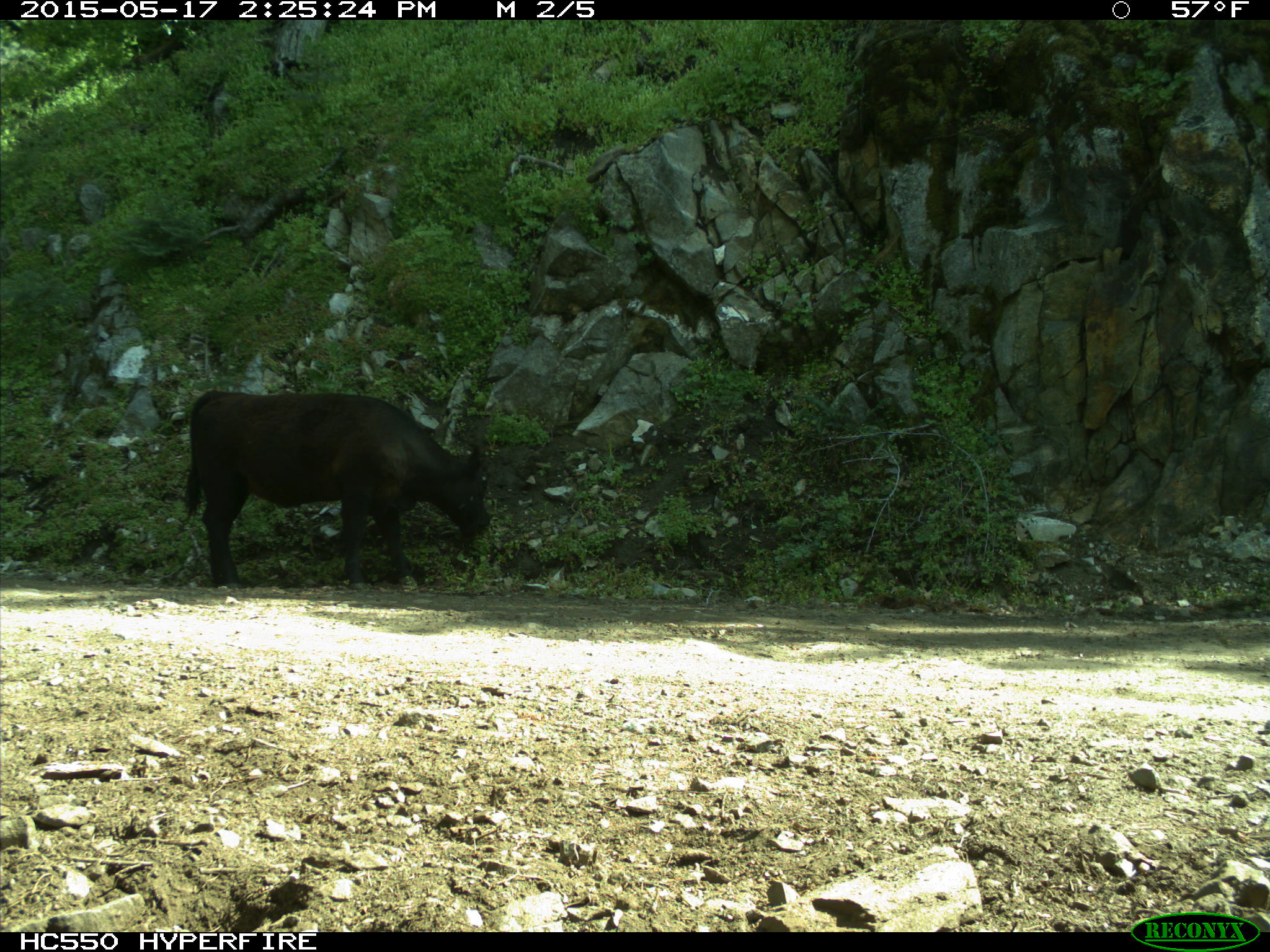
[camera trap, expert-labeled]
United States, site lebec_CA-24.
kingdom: Animalia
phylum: Chordata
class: Mammalia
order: Artiodactyla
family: Bovidae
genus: Bos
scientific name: Bos taurus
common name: domestic cow